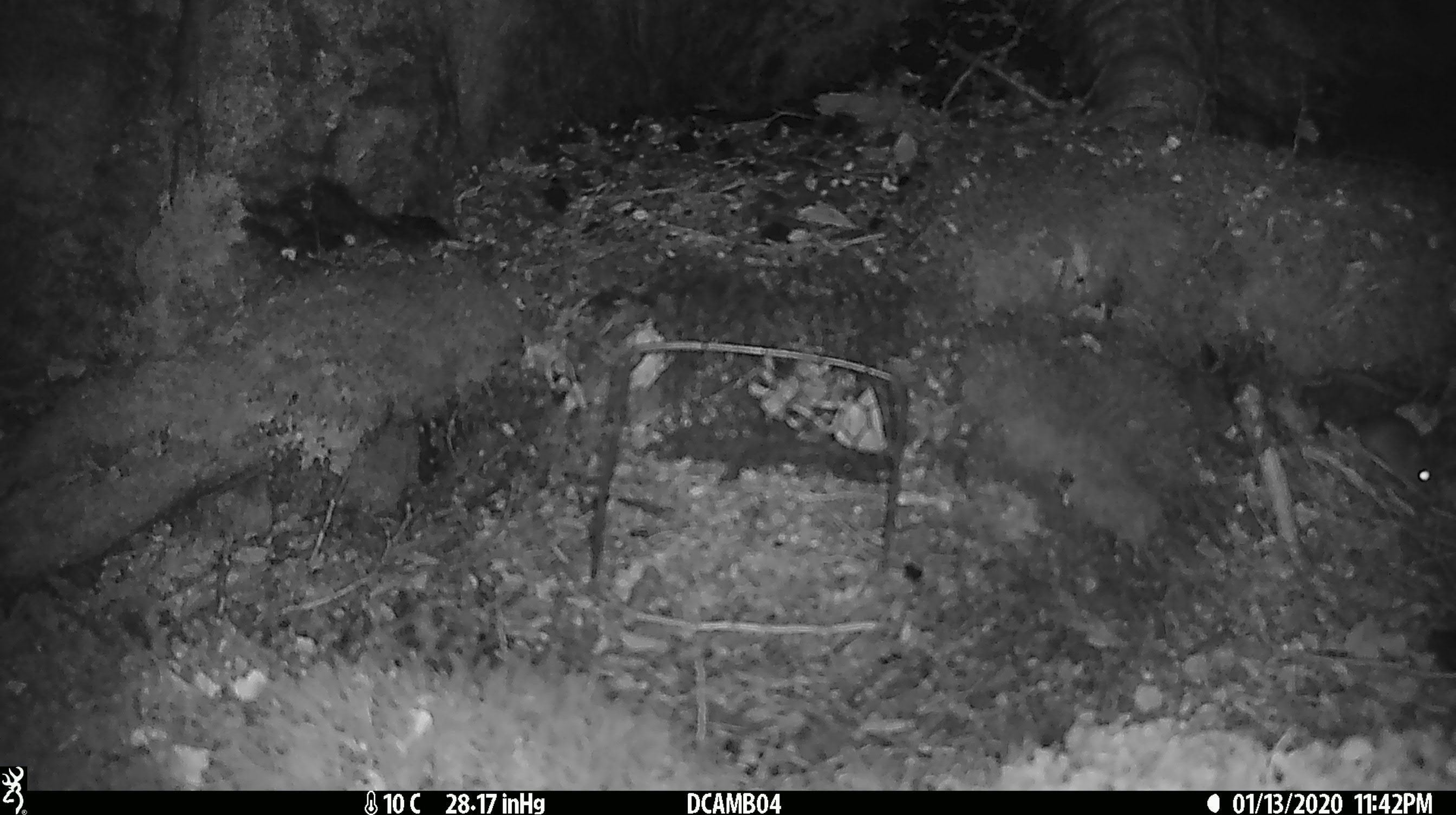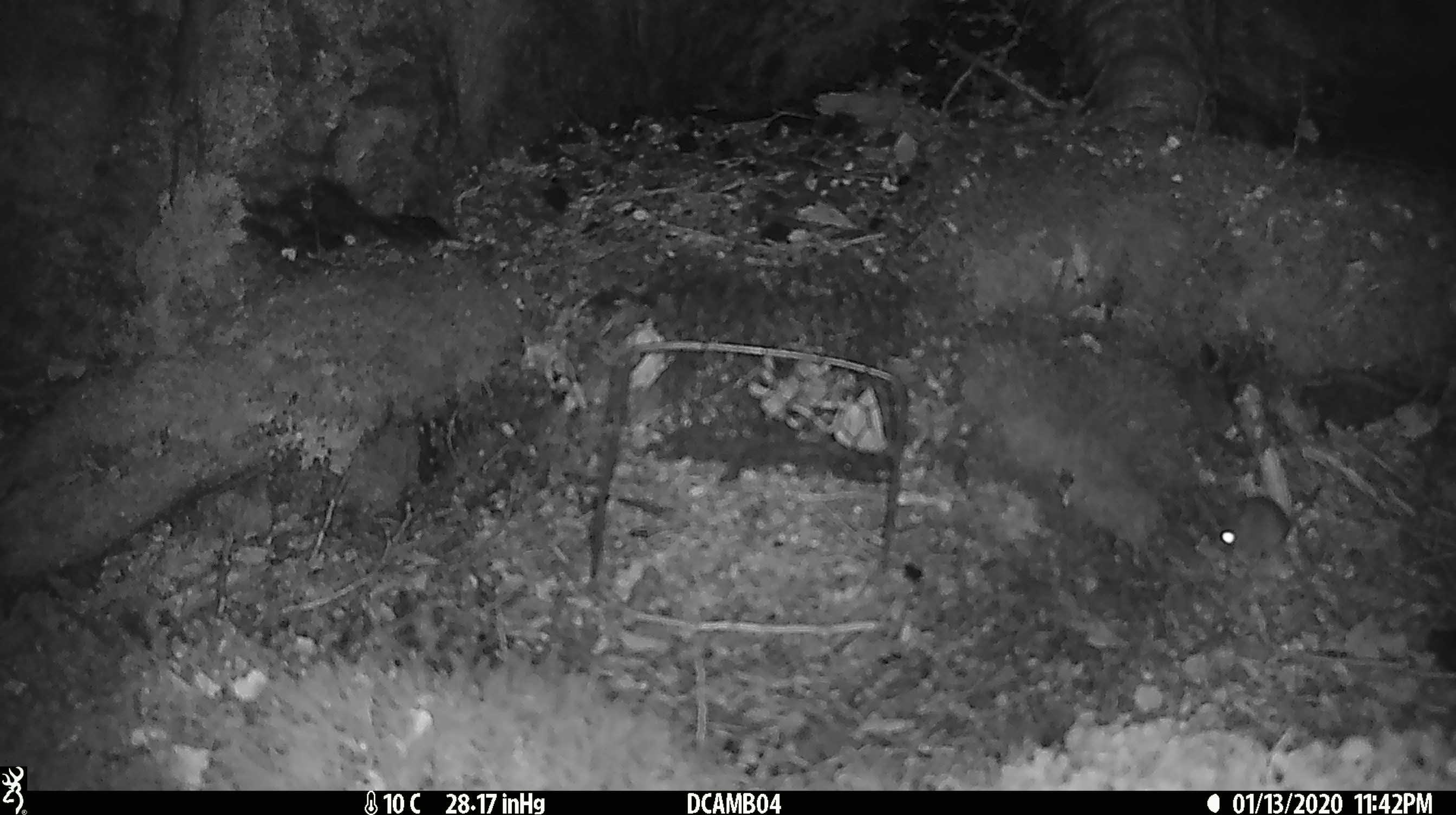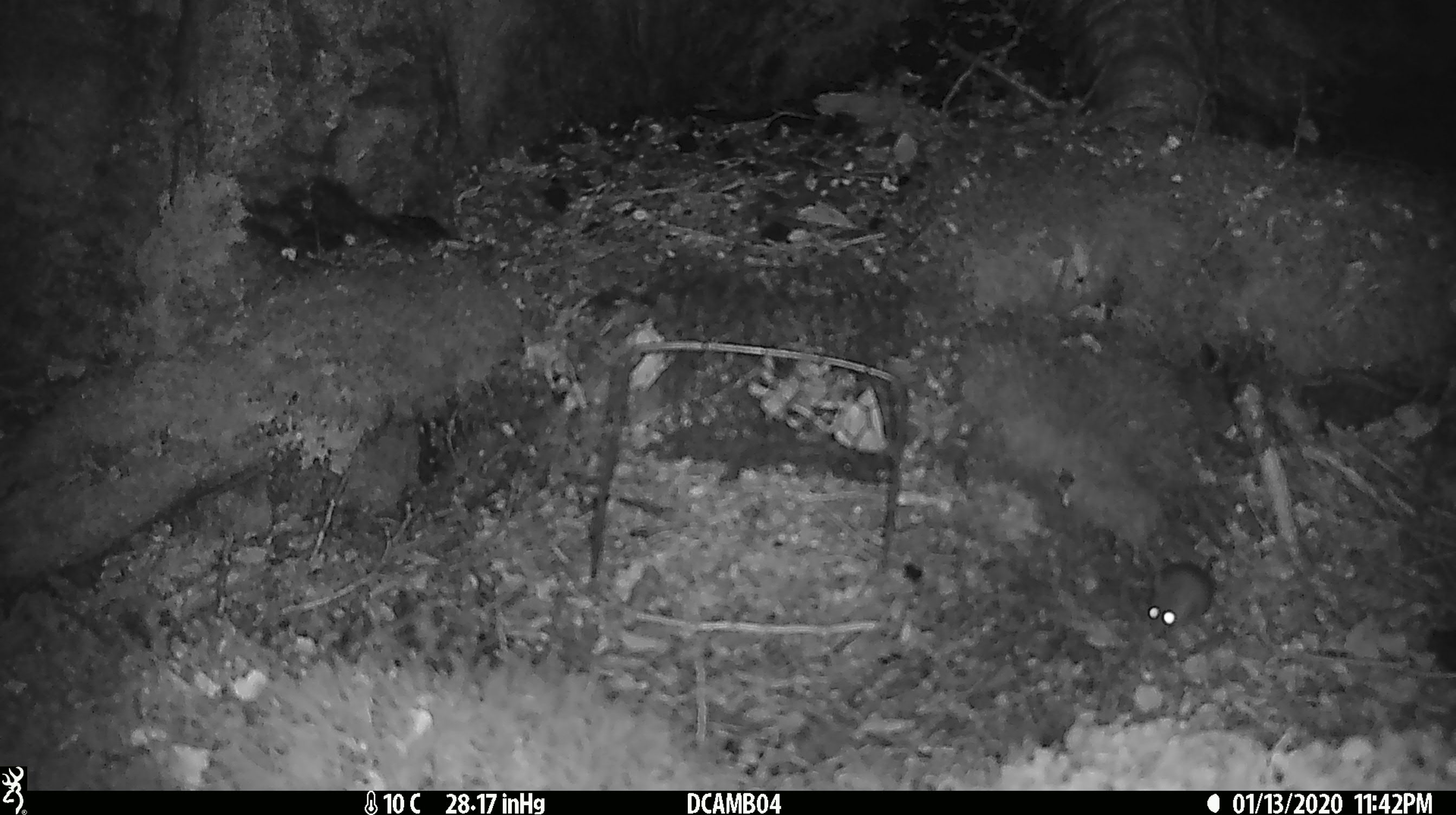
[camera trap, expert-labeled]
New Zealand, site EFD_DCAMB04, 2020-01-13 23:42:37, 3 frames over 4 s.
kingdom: Animalia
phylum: Chordata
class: Mammalia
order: Rodentia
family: Muridae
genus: Mus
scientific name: Mus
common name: mouse